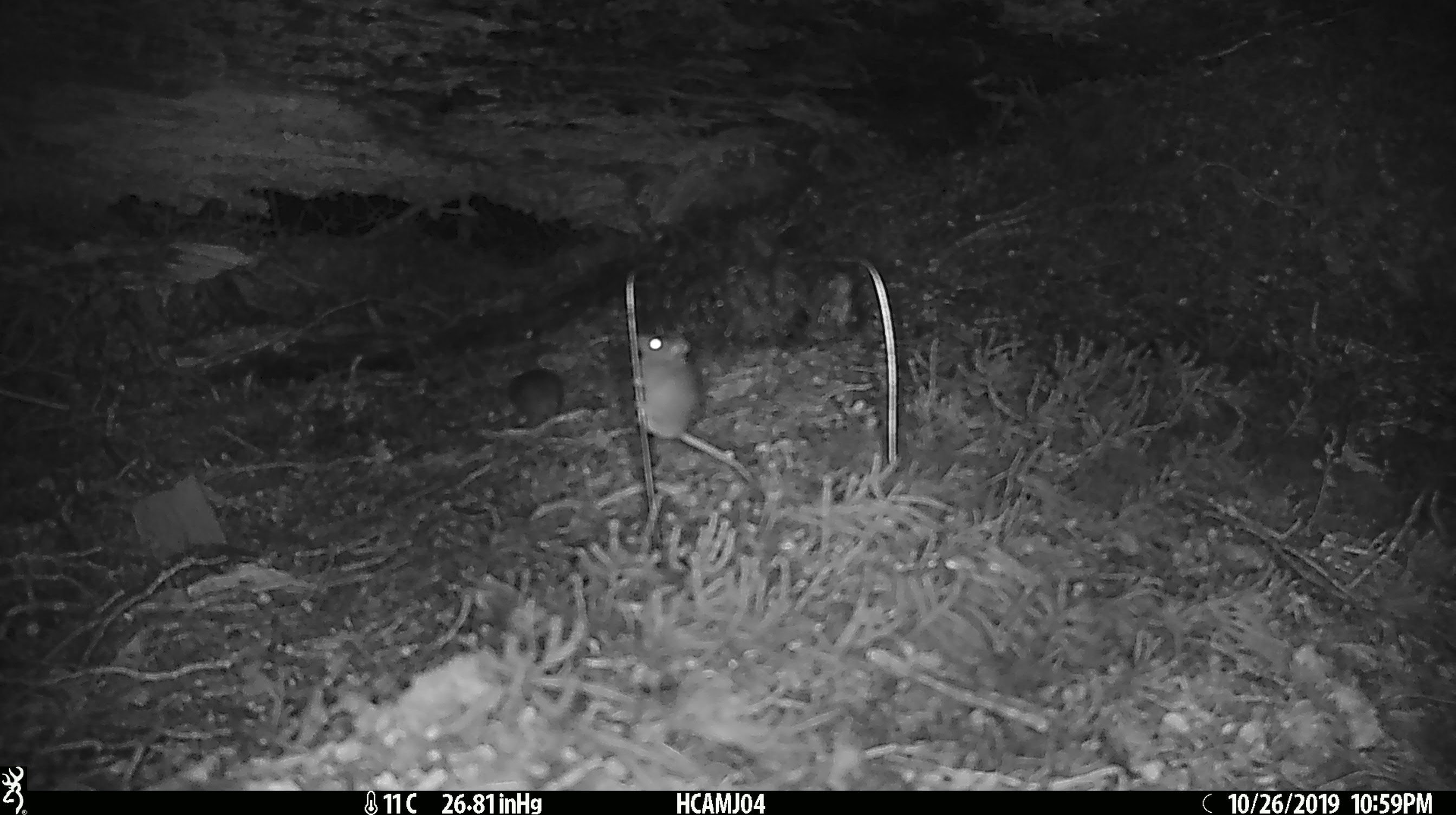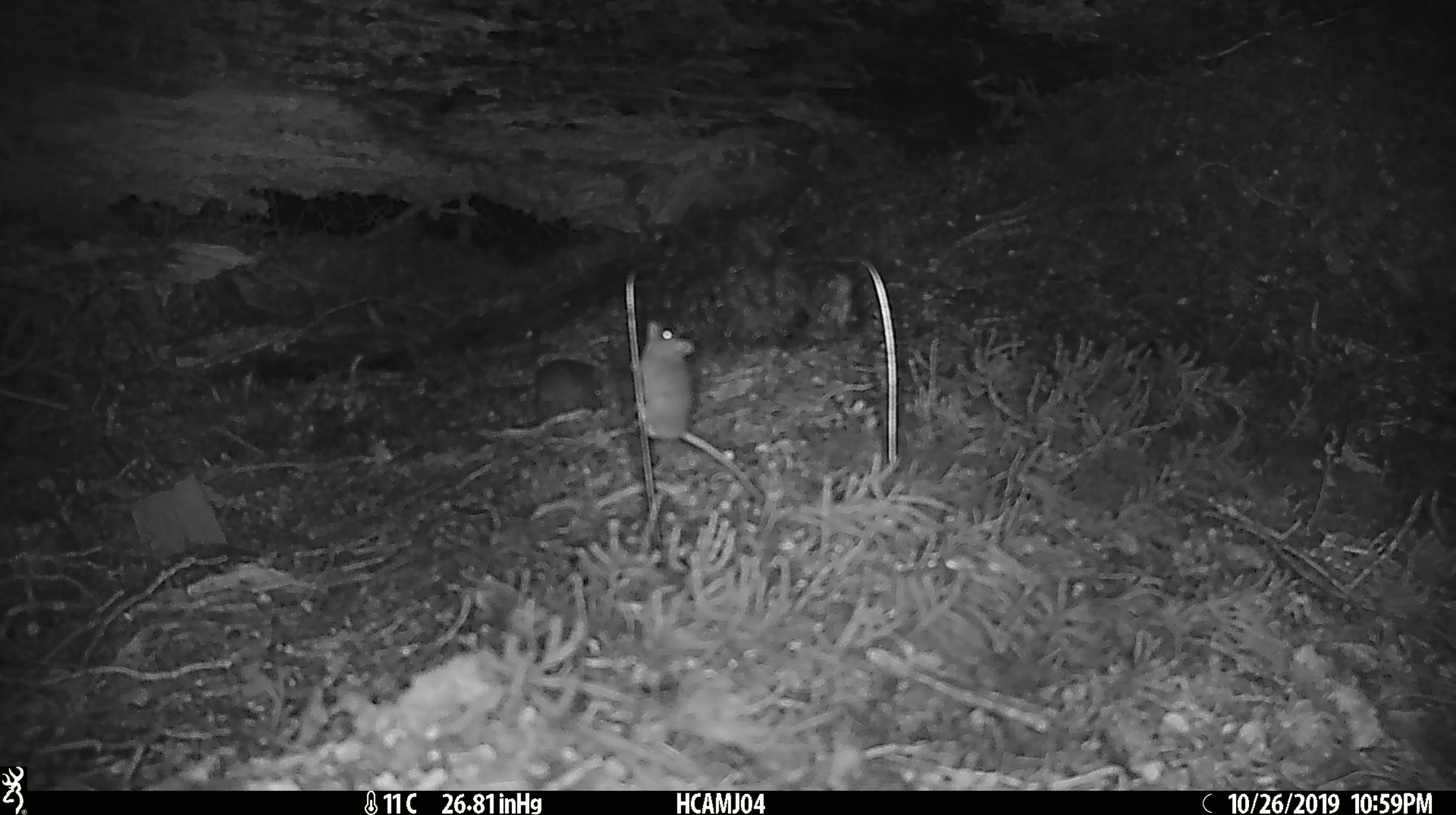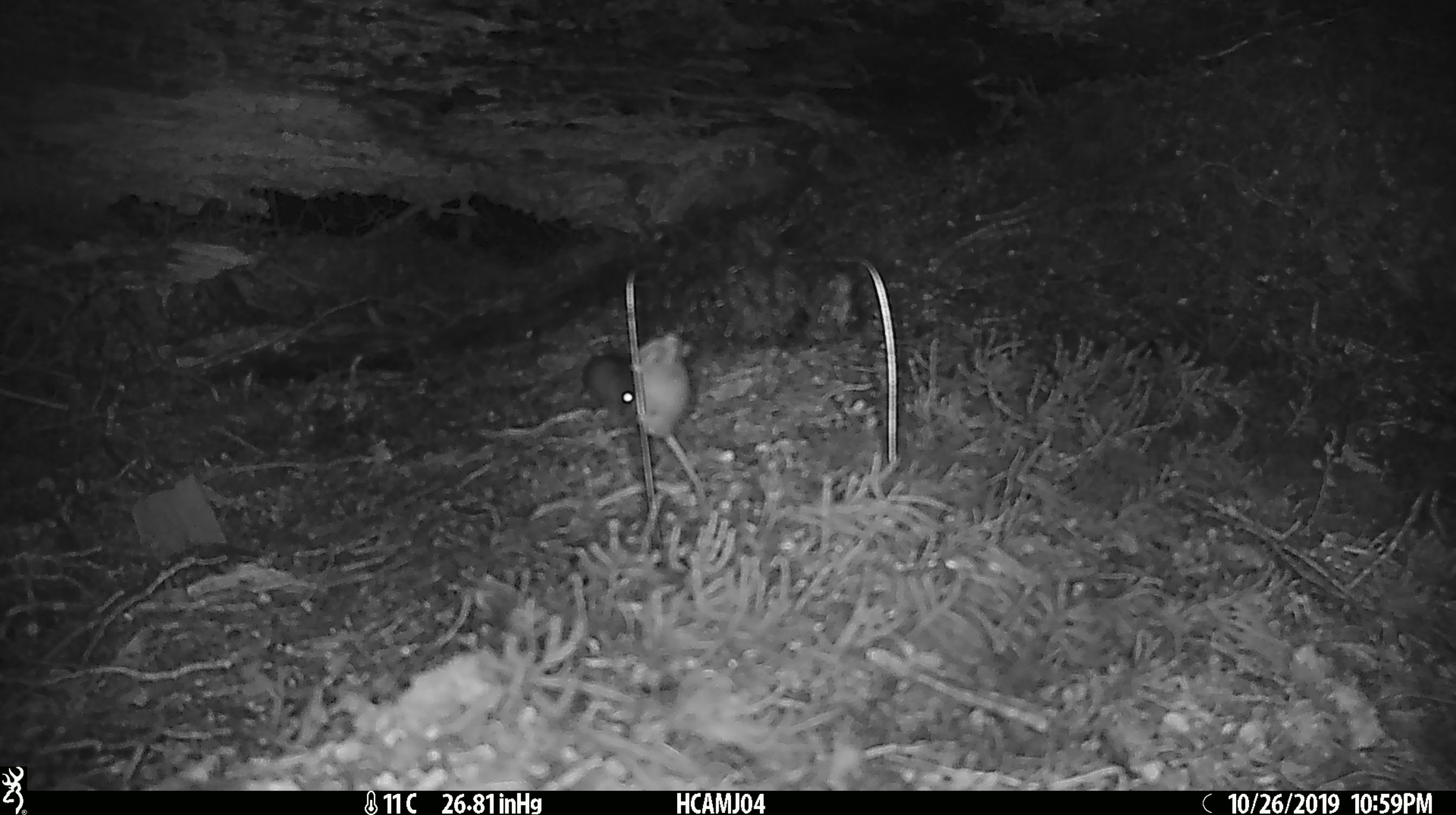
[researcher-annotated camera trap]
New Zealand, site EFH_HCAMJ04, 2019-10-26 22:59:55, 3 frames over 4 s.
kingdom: Animalia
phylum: Chordata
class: Mammalia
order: Rodentia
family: Muridae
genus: Mus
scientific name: Mus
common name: mouse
Mouse (Mus).